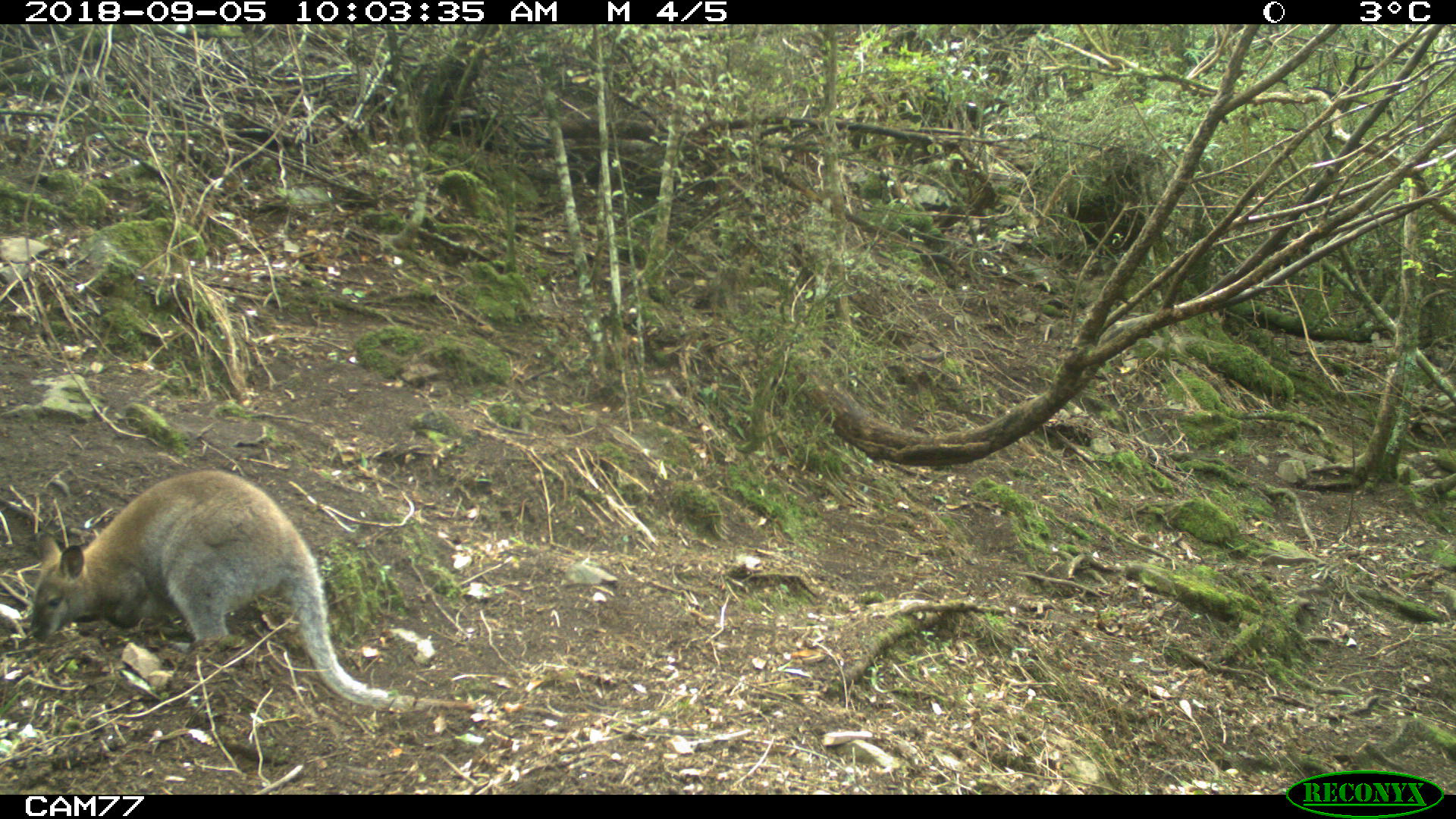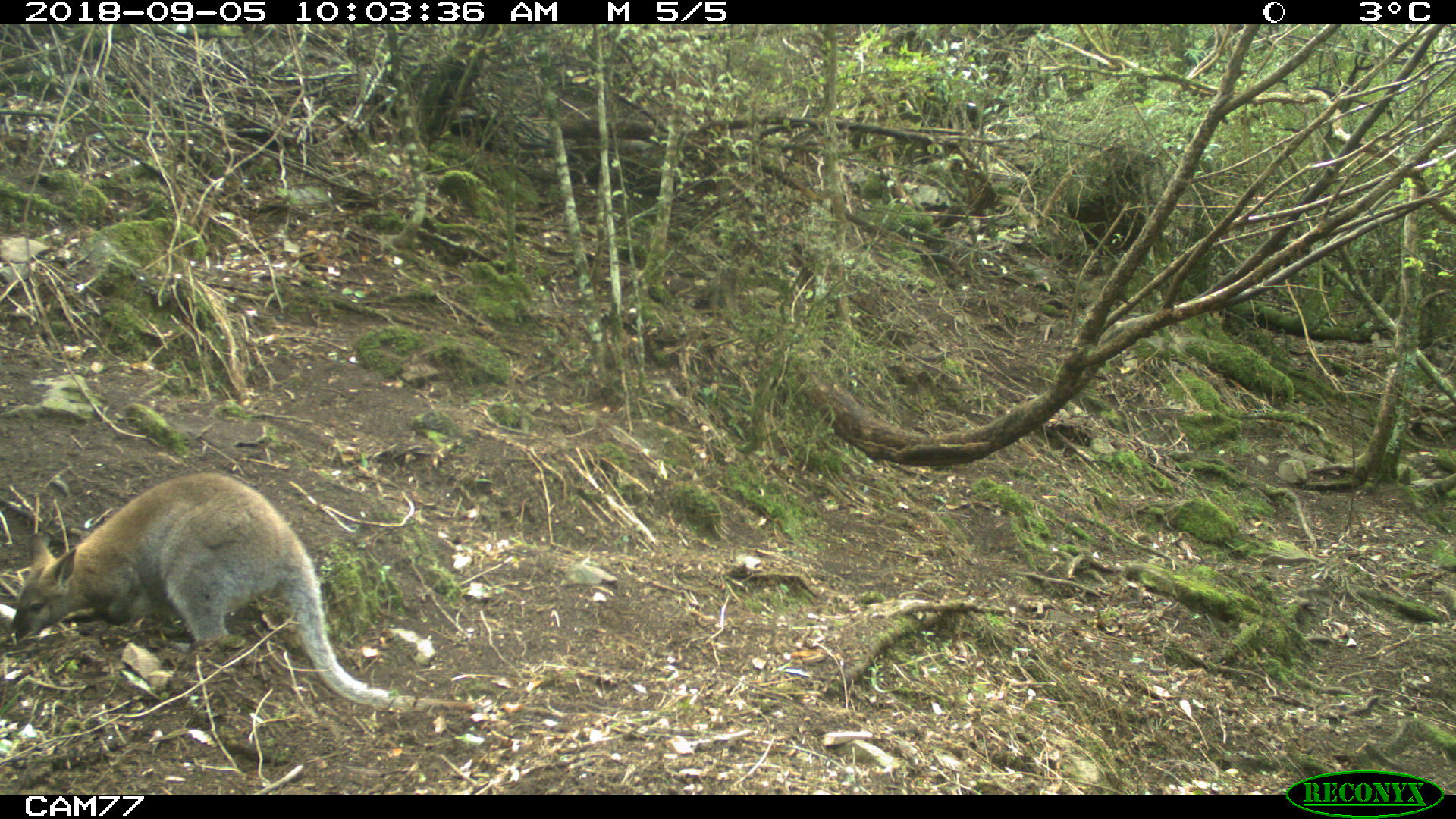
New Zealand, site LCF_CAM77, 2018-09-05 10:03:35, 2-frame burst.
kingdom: Animalia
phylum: Chordata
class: Mammalia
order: Diprotodontia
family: Macropodidae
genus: Notamacropus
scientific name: Notamacropus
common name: wallaby